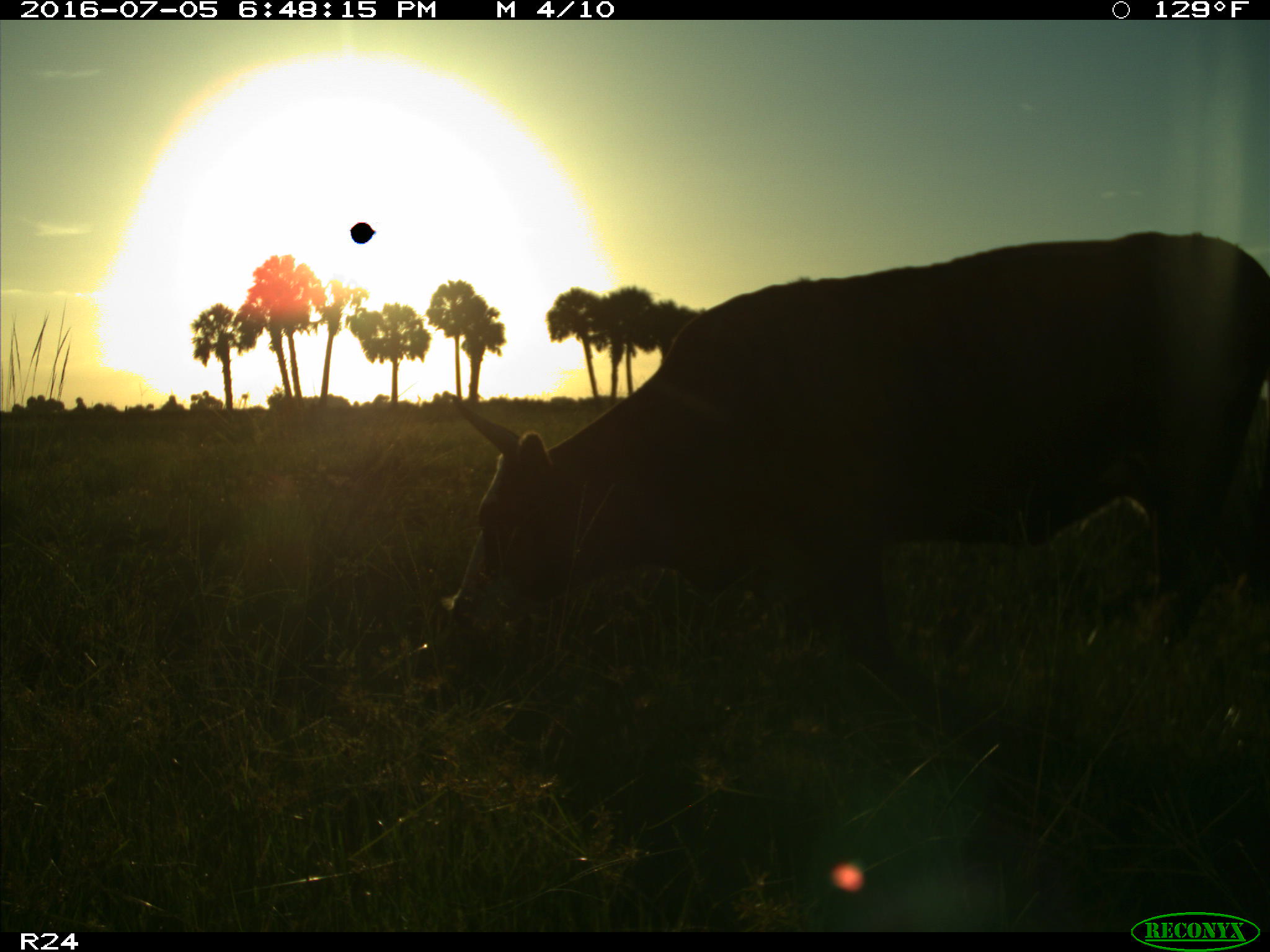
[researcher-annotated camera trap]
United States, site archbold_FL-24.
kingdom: Animalia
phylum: Chordata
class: Mammalia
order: Artiodactyla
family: Bovidae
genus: Bos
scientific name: Bos taurus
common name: domestic cow